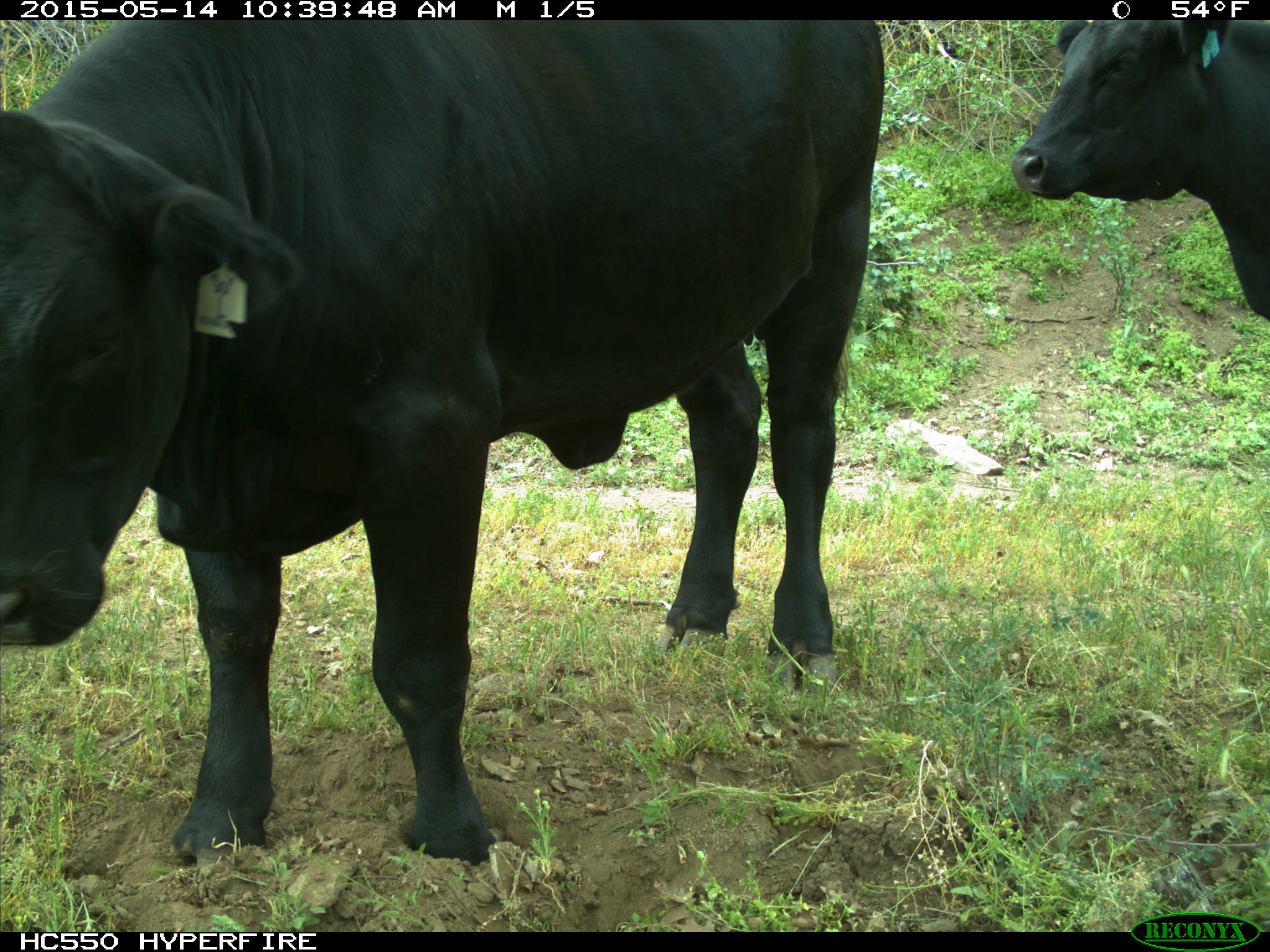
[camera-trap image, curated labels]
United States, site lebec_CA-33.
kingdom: Animalia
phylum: Chordata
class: Mammalia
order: Artiodactyla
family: Bovidae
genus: Bos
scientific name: Bos taurus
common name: domestic cow